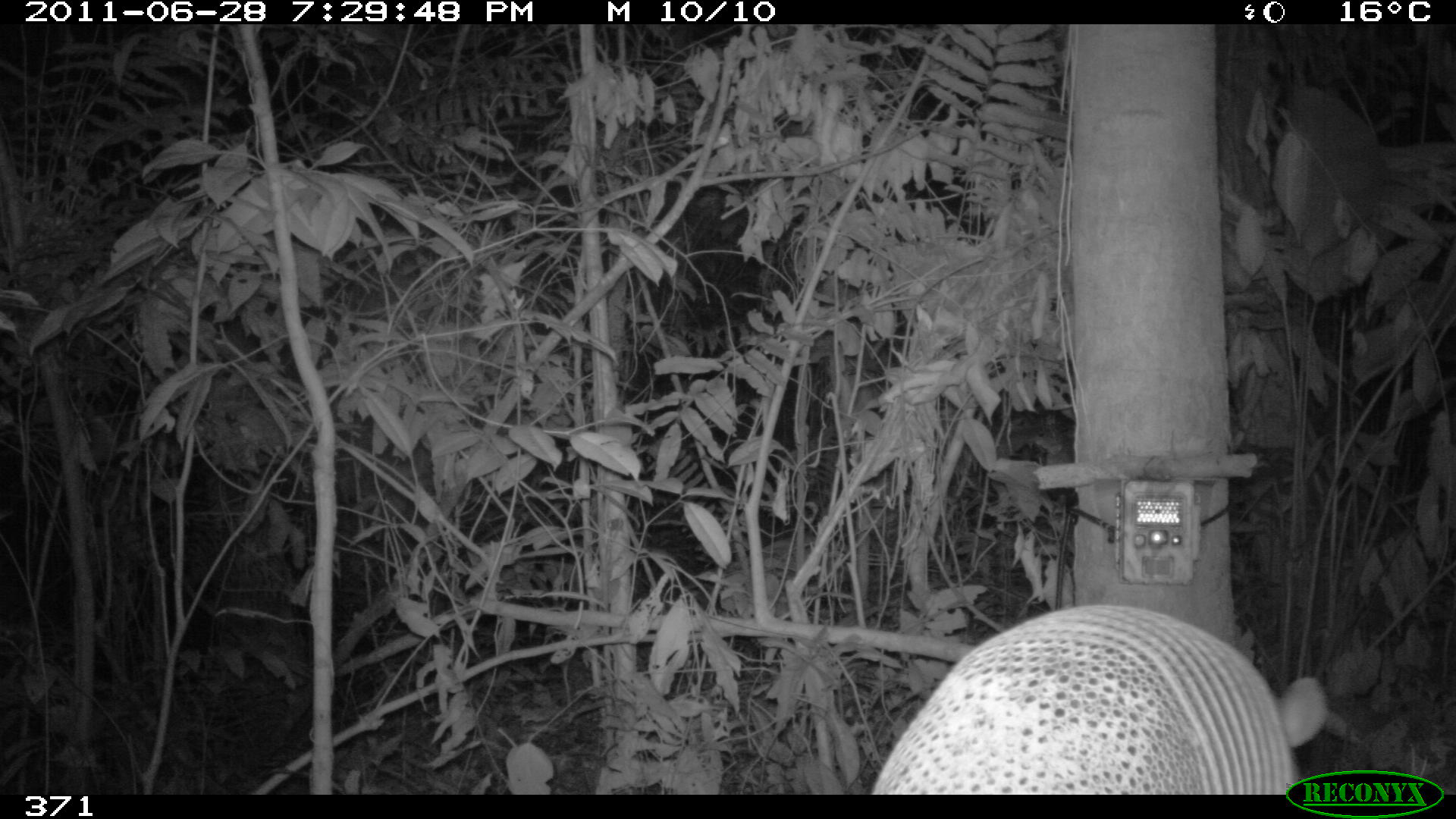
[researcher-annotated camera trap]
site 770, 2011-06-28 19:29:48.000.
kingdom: Animalia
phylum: Chordata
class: Mammalia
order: Cingulata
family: Dasypodidae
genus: Dasypus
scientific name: Dasypus novemcinctus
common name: nine-banded armadillo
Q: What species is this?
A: Dasypus novemcinctus (nine-banded armadillo).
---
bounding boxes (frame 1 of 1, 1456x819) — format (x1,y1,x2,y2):
dasypus novemcinctus: (868,601,1323,792)